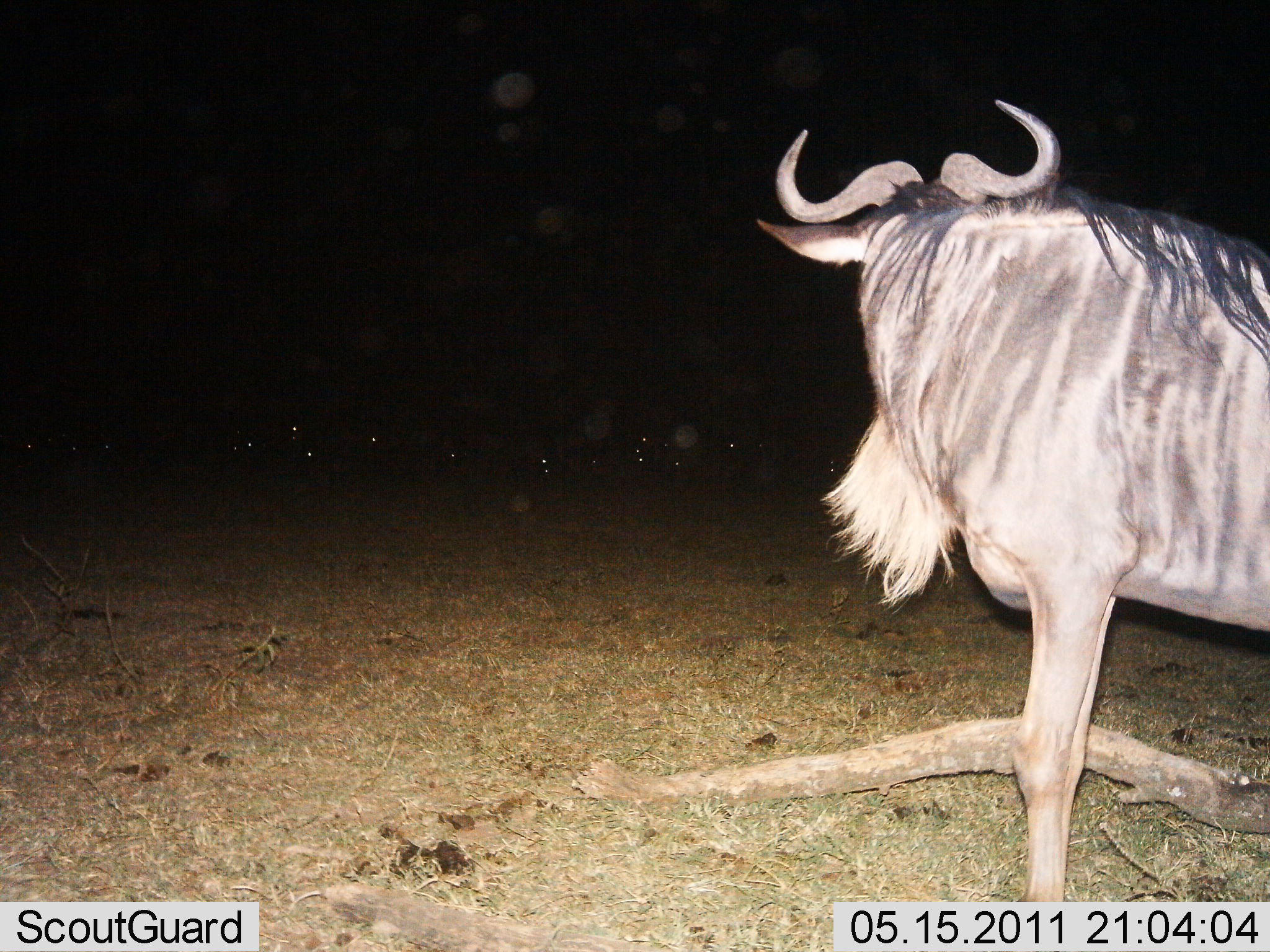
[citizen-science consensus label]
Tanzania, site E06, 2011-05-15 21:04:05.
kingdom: Animalia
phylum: Chordata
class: Mammalia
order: Artiodactyla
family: Bovidae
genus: Connochaetes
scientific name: Connochaetes taurinus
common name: blue wildebeest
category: wildebeest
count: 1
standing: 100%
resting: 8%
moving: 0%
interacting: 0%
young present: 0%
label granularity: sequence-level